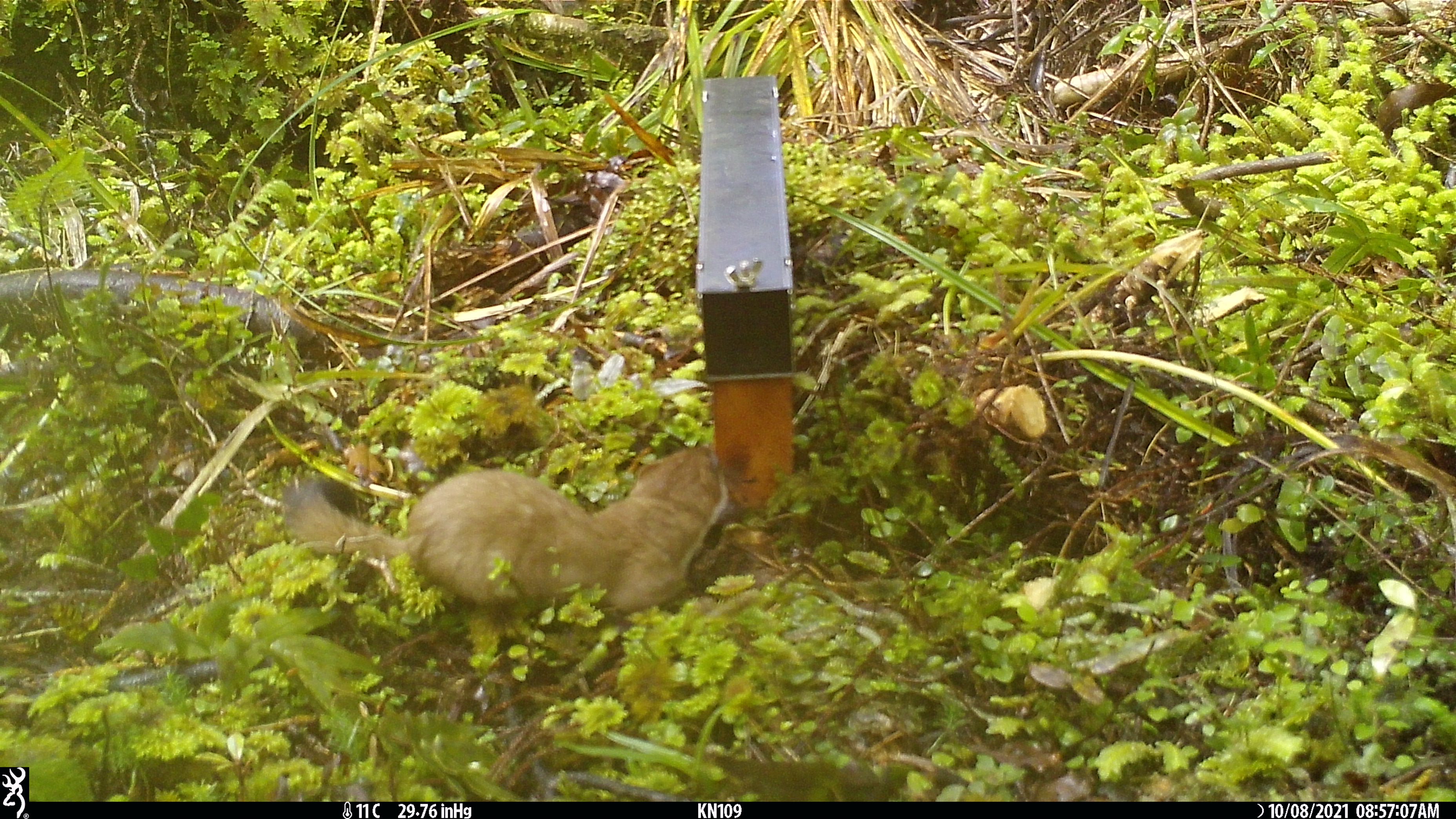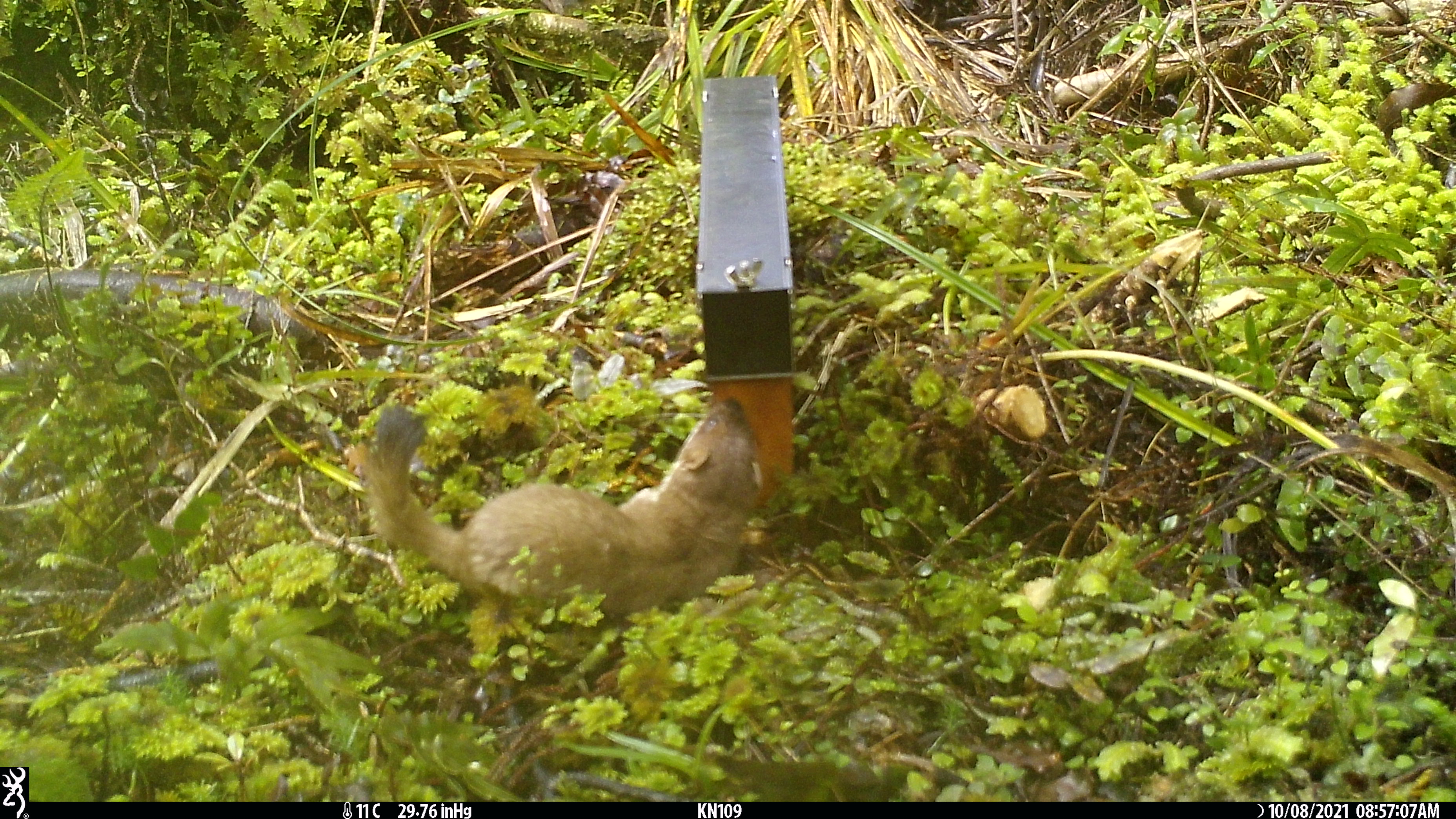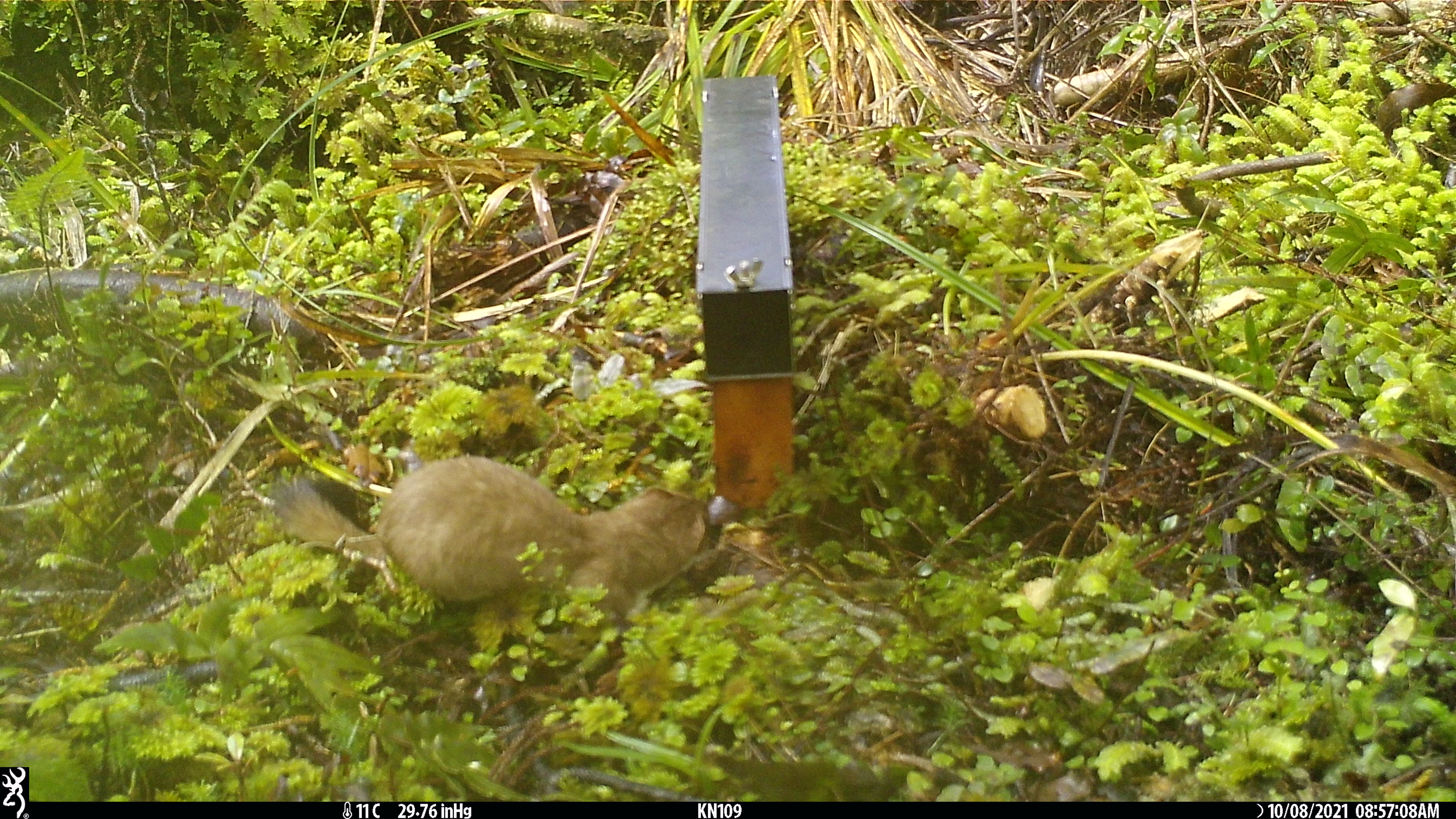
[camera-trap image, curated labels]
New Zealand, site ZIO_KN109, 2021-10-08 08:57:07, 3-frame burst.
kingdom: Animalia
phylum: Chordata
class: Mammalia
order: Carnivora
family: Mustelidae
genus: Mustela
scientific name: Mustela erminea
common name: stoat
Stoat (Mustela erminea).